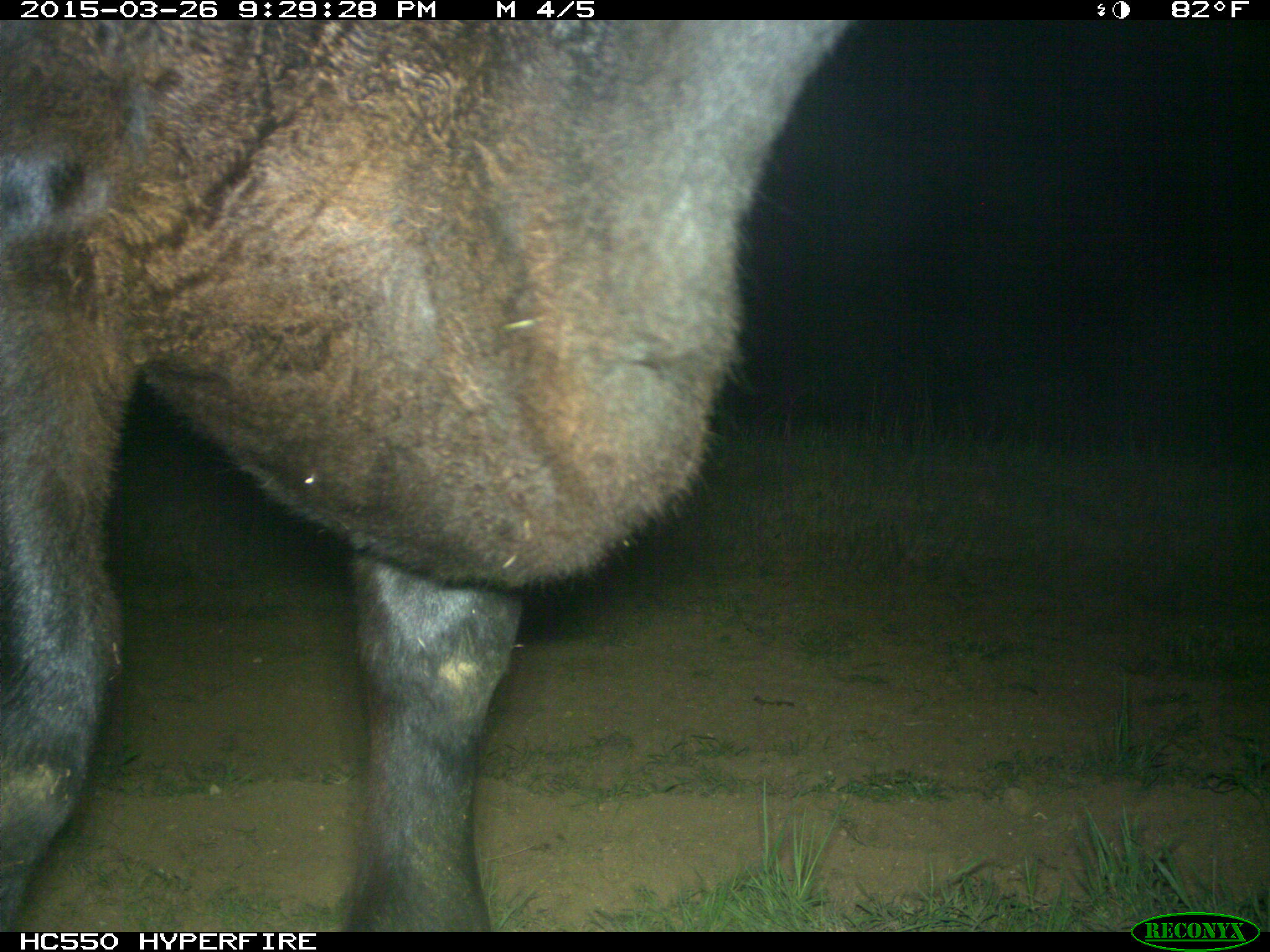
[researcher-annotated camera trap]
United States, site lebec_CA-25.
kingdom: Animalia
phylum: Chordata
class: Mammalia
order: Artiodactyla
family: Bovidae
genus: Bos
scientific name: Bos taurus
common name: domestic cow